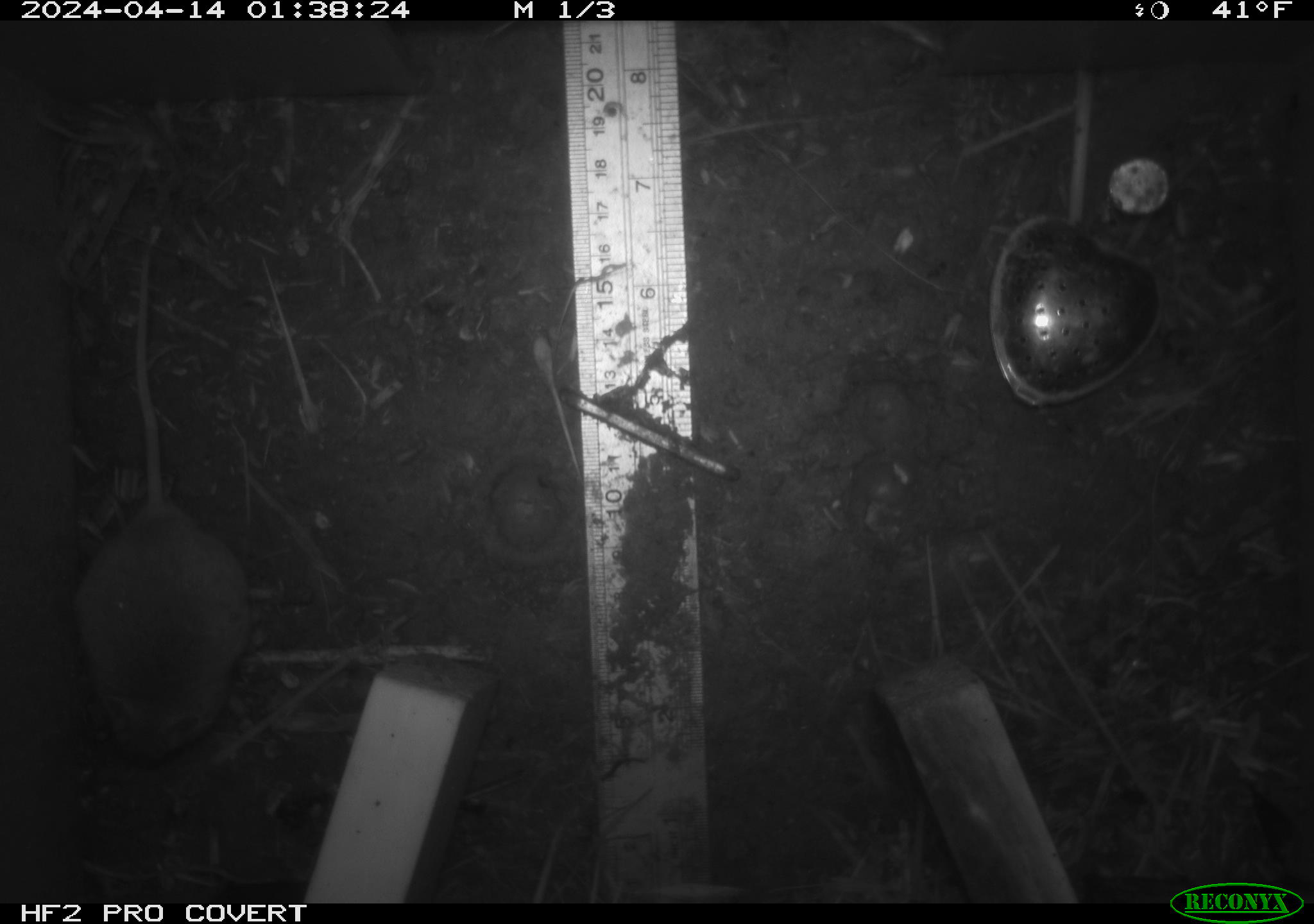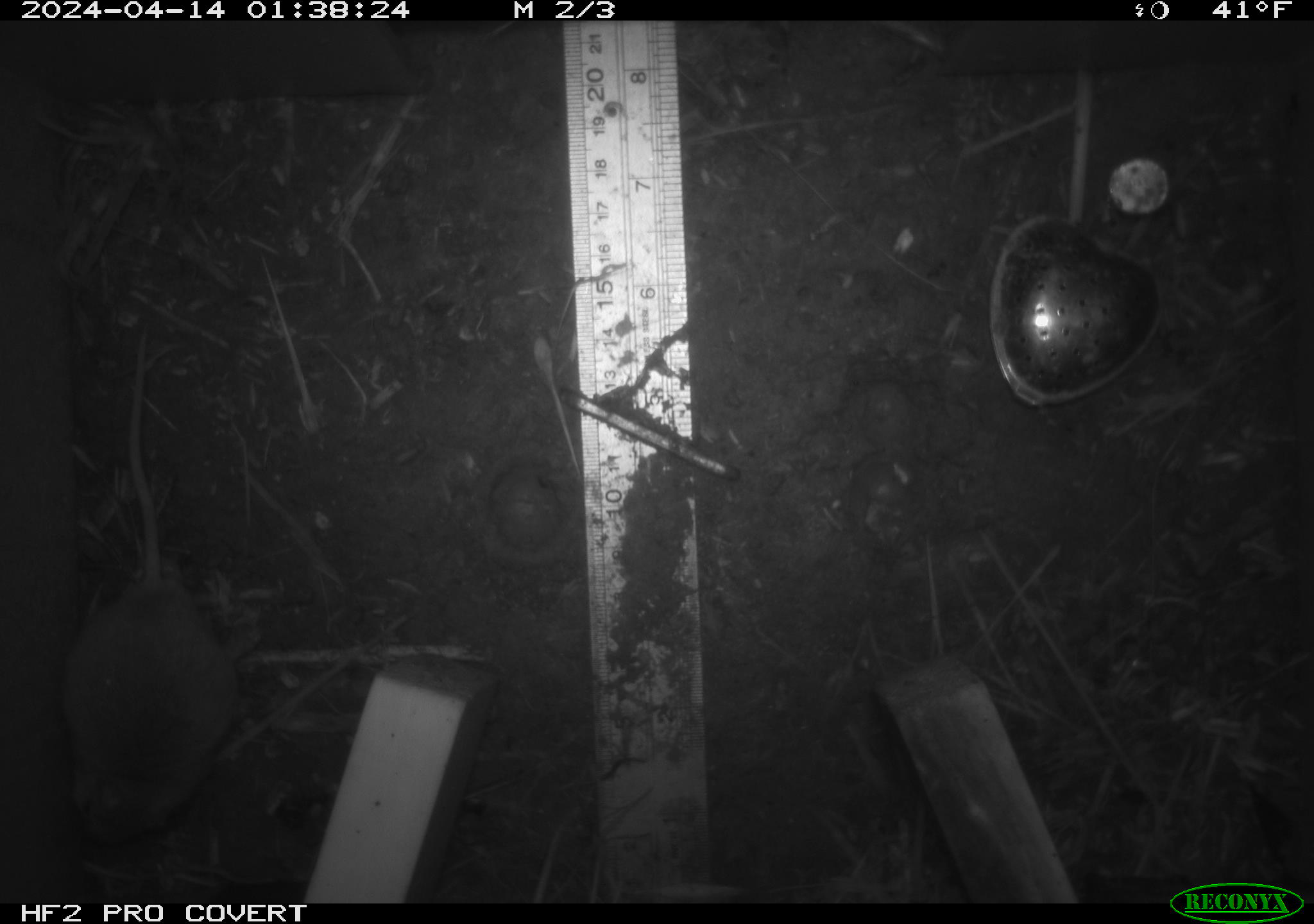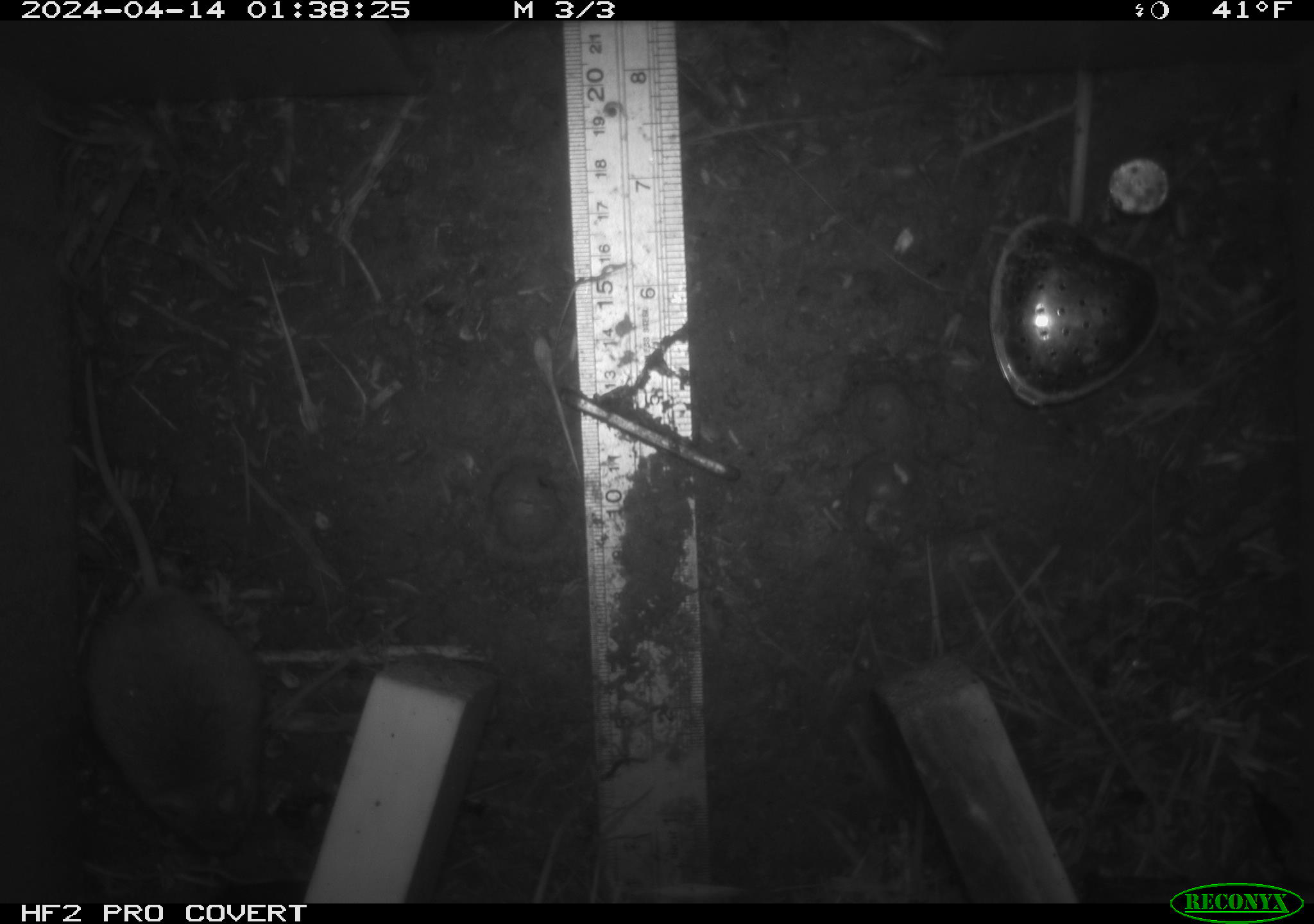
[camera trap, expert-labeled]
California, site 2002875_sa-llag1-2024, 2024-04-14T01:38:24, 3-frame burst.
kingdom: Animalia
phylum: Chordata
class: Mammalia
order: Rodentia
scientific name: Rodentia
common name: mouse species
Mouse species (Rodentia).